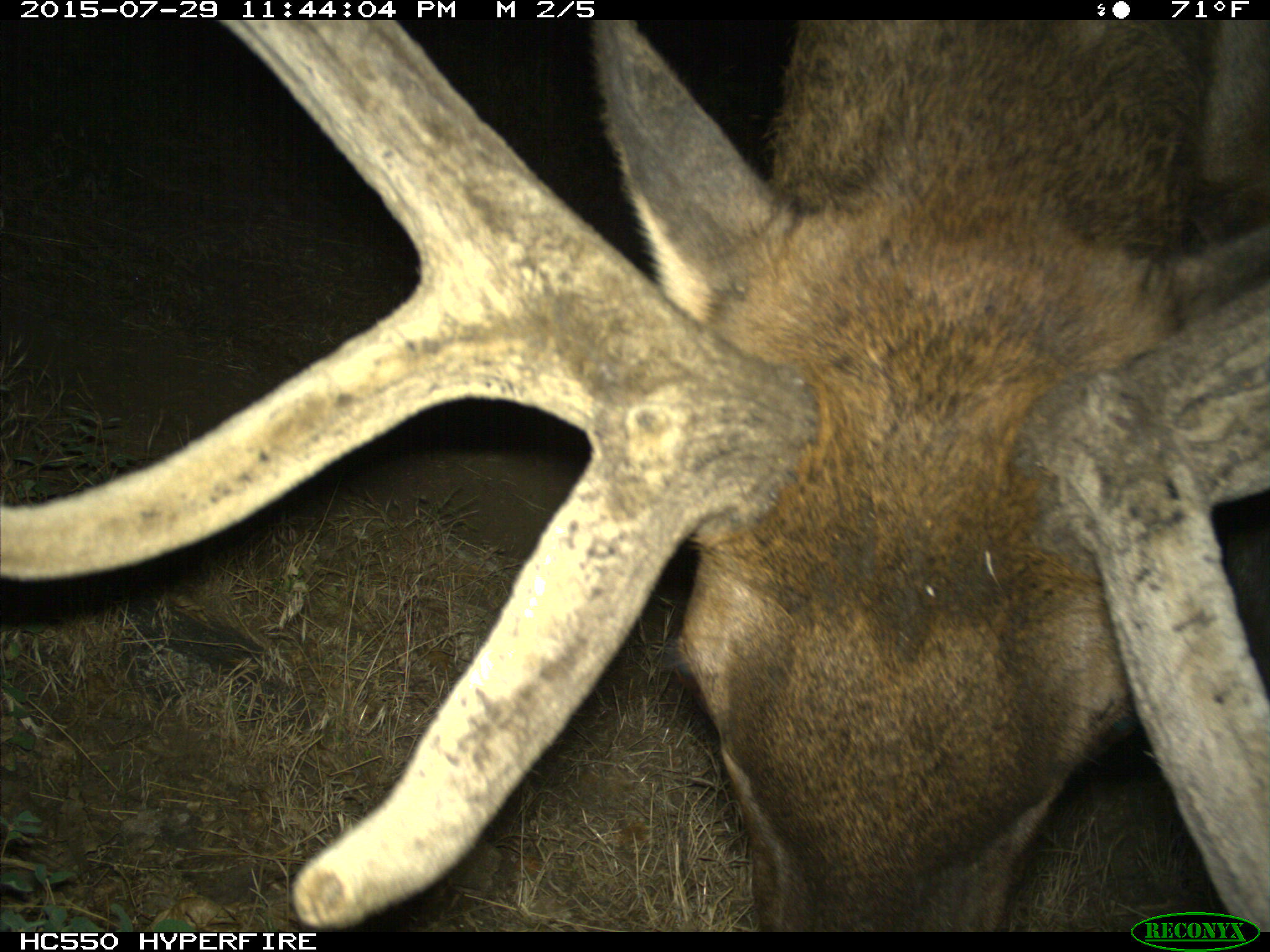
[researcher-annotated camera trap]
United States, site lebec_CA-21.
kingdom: Animalia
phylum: Chordata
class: Mammalia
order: Artiodactyla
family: Cervidae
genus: Cervus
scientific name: Cervus canadensis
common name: elk